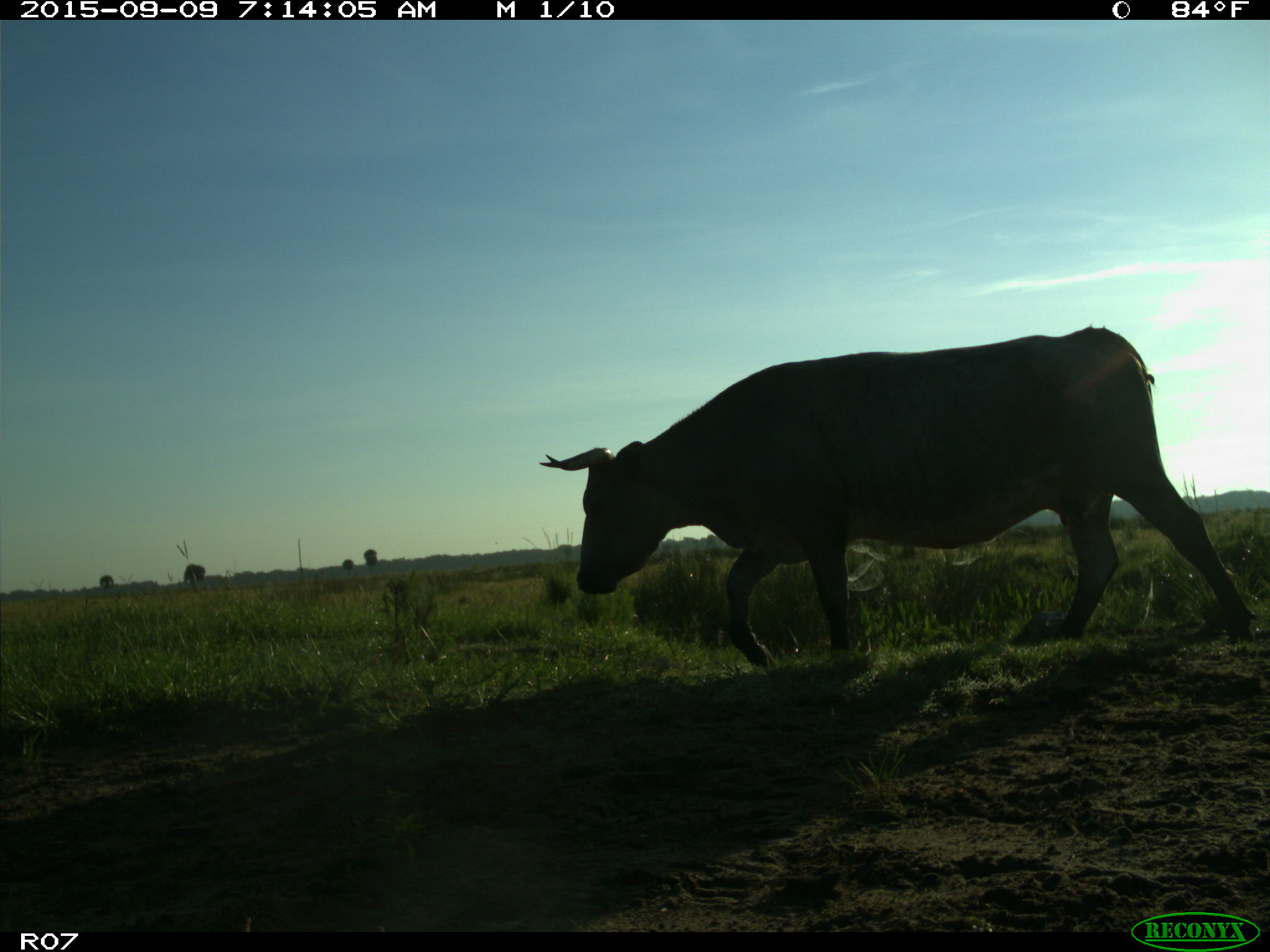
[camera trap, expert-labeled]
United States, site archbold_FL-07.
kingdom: Animalia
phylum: Chordata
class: Mammalia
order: Artiodactyla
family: Bovidae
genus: Bos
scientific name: Bos taurus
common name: domestic cow